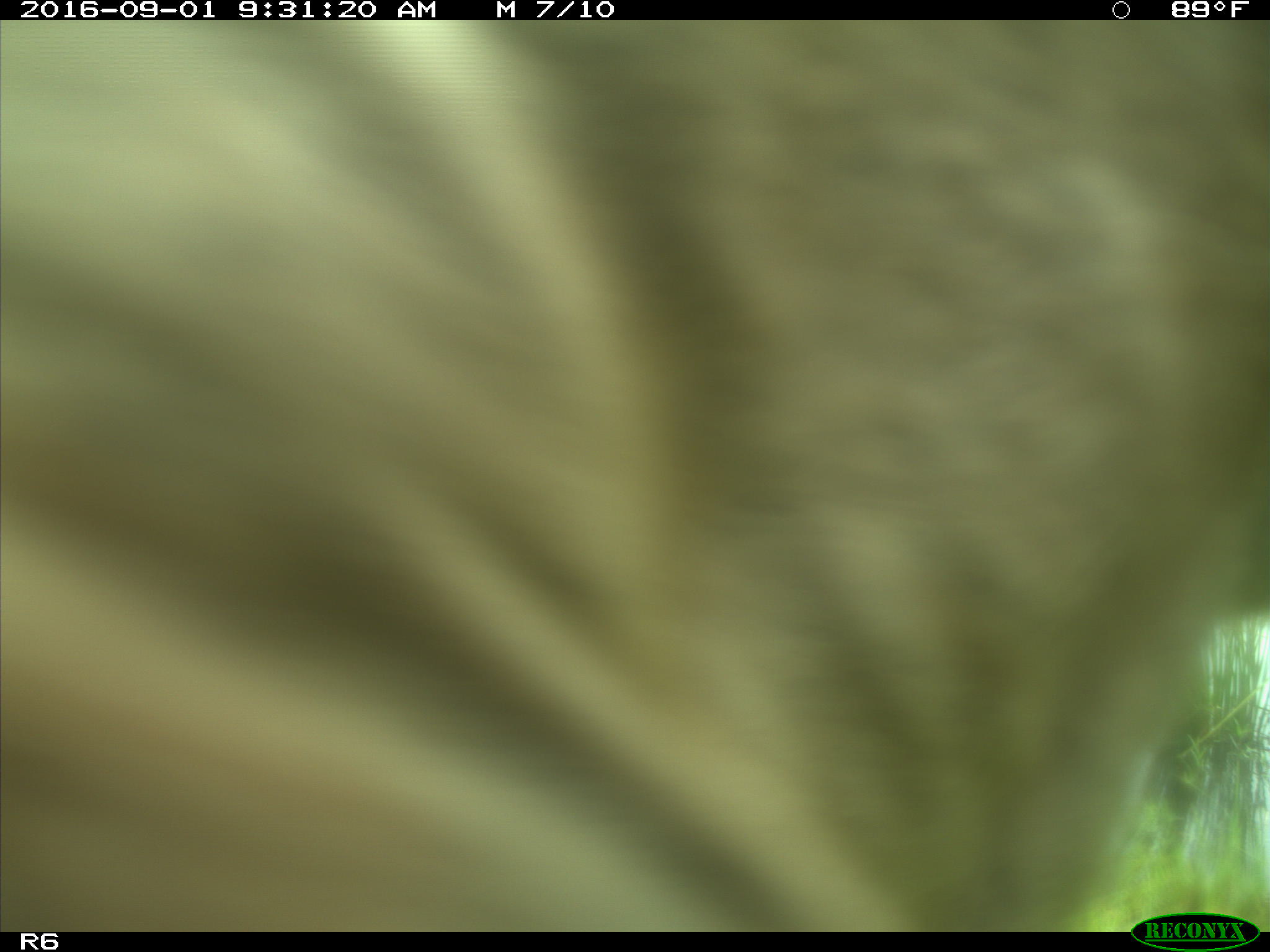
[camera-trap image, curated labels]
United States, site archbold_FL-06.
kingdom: Animalia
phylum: Chordata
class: Mammalia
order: Artiodactyla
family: Bovidae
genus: Bos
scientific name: Bos taurus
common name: domestic cow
Bos taurus (domestic cow).